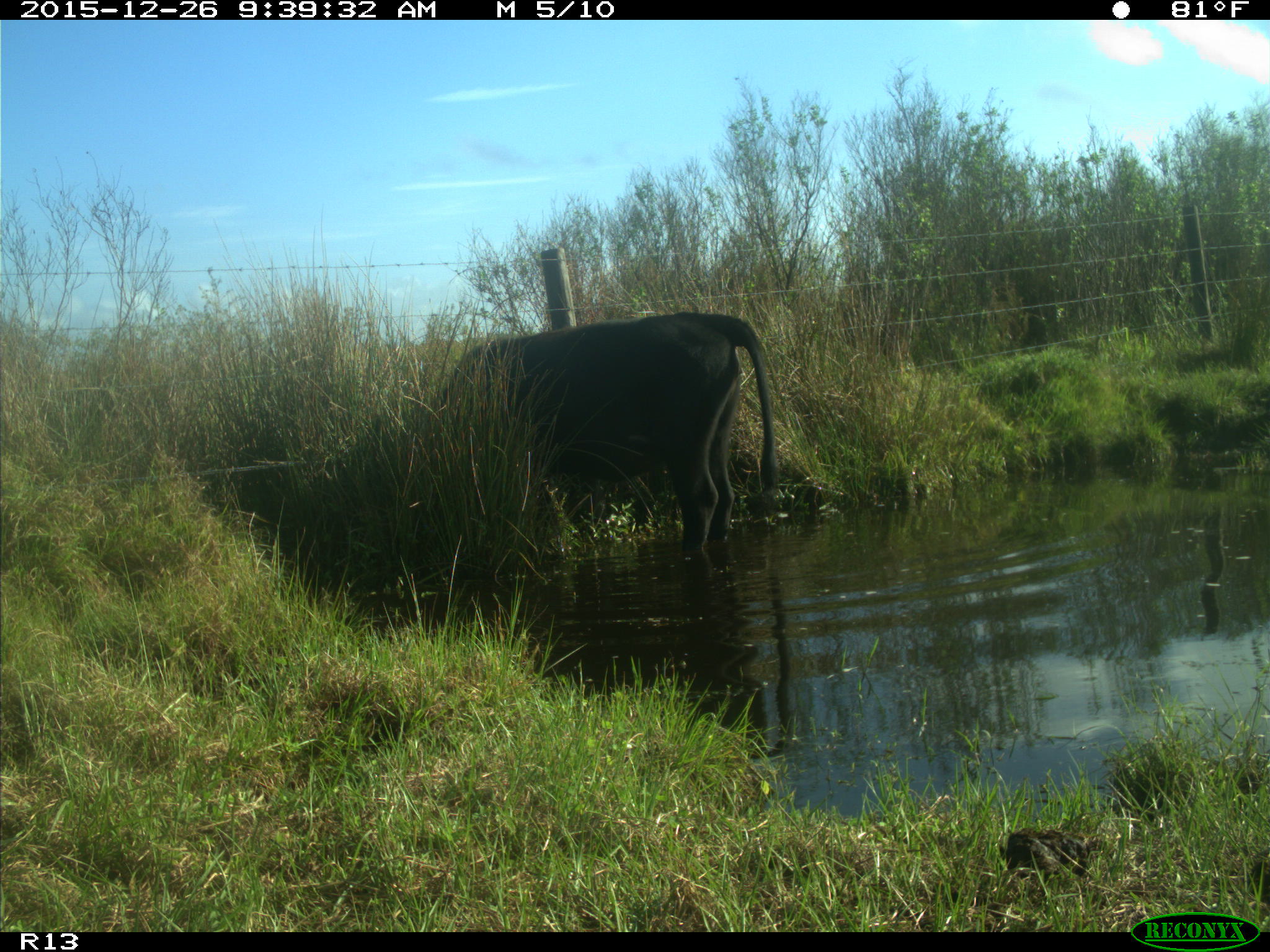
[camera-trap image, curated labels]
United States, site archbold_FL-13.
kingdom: Animalia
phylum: Chordata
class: Mammalia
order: Artiodactyla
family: Bovidae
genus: Bos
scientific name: Bos taurus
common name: domestic cow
Bos taurus (domestic cow).